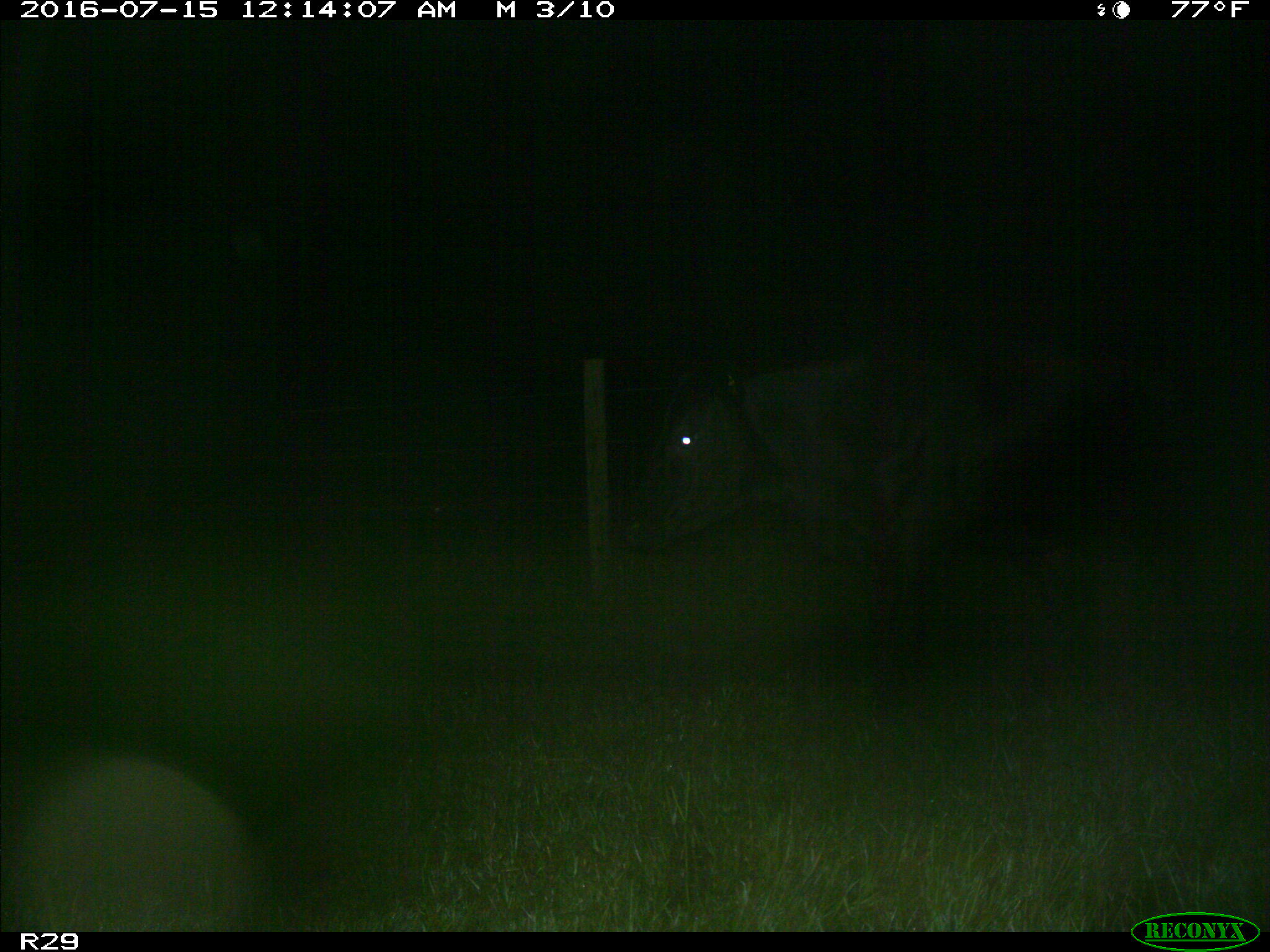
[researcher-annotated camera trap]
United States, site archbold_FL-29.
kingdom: Animalia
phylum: Chordata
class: Mammalia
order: Artiodactyla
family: Bovidae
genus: Bos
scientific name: Bos taurus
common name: domestic cow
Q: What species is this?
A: Bos taurus (domestic cow).